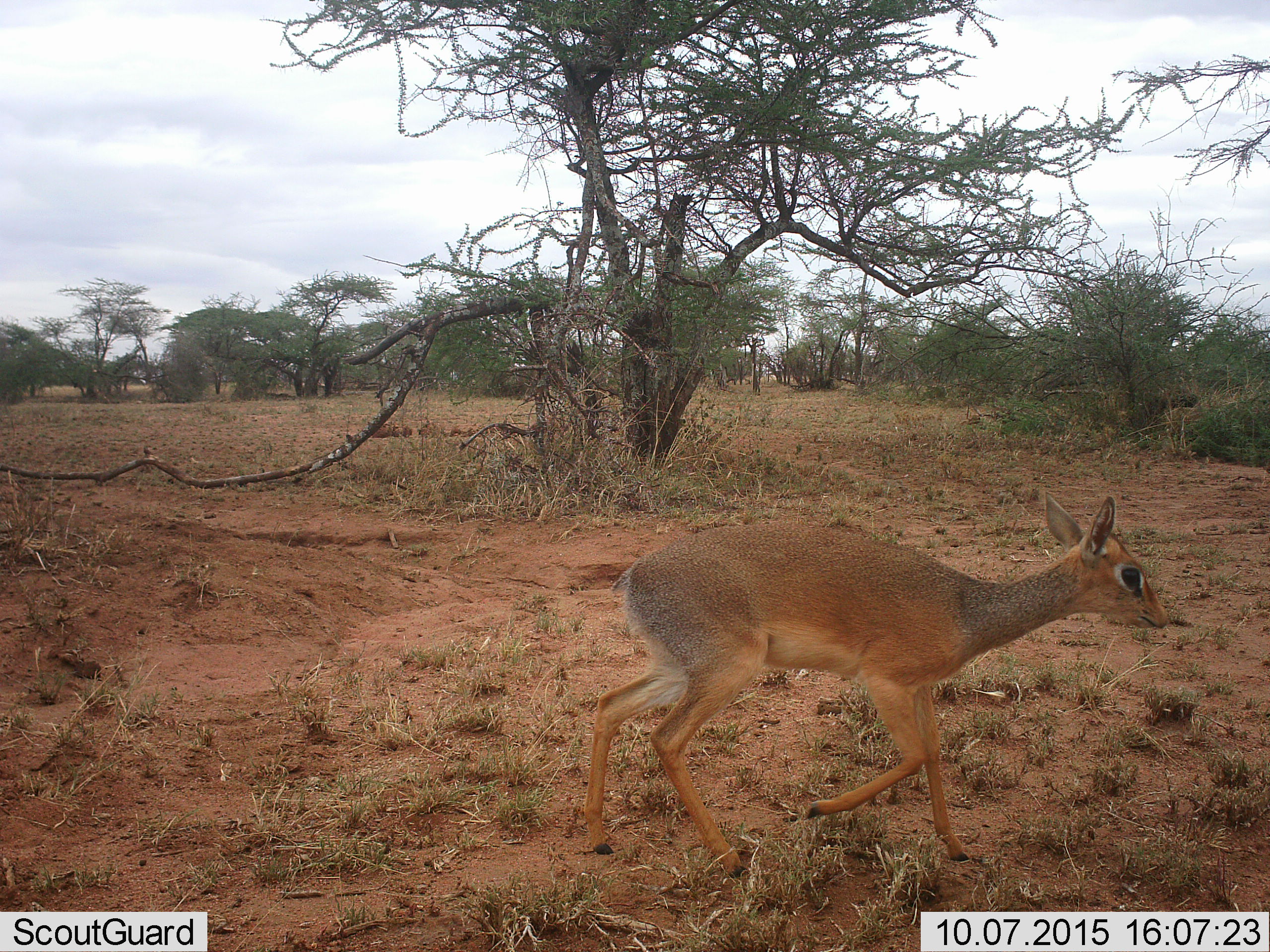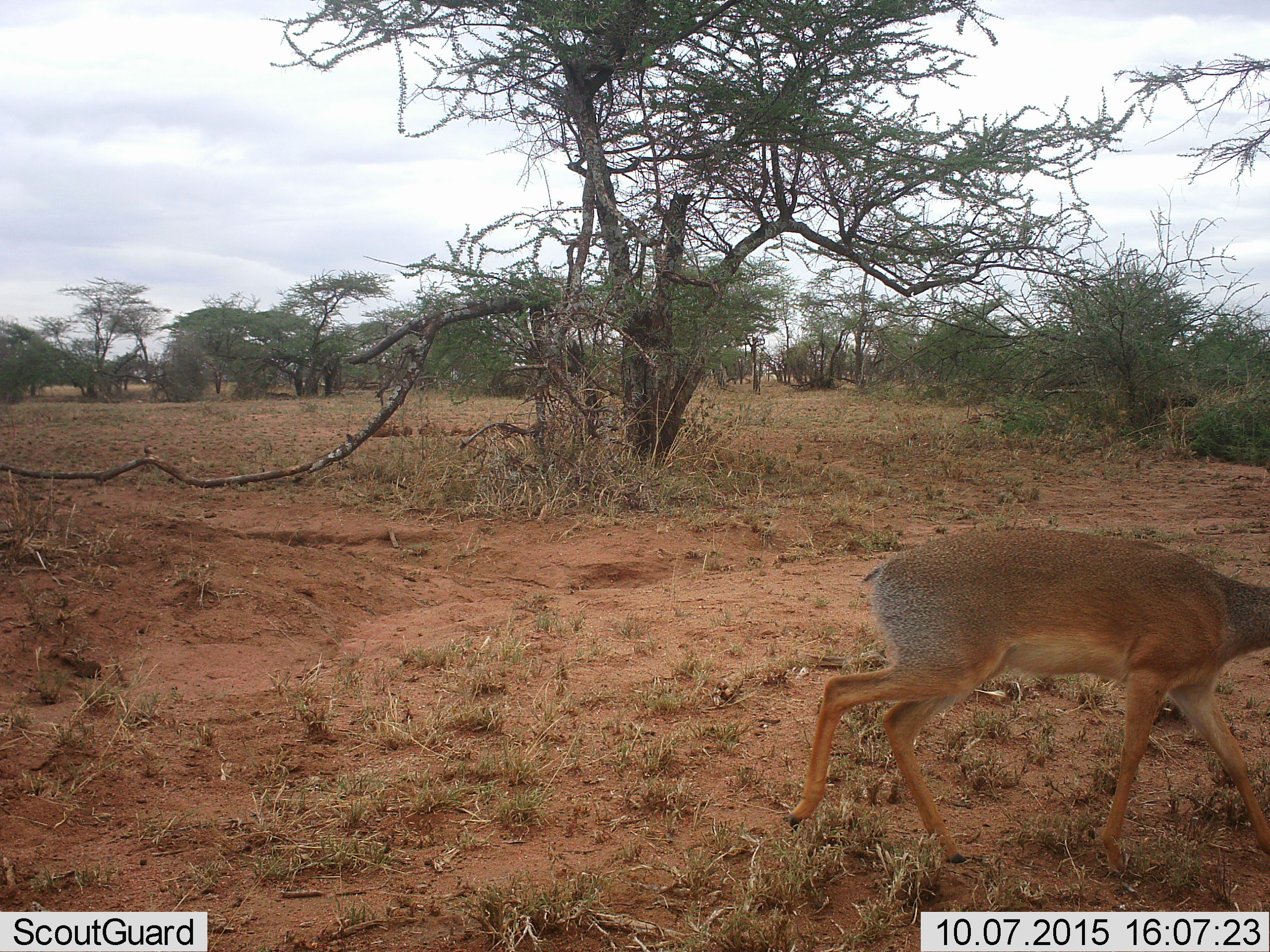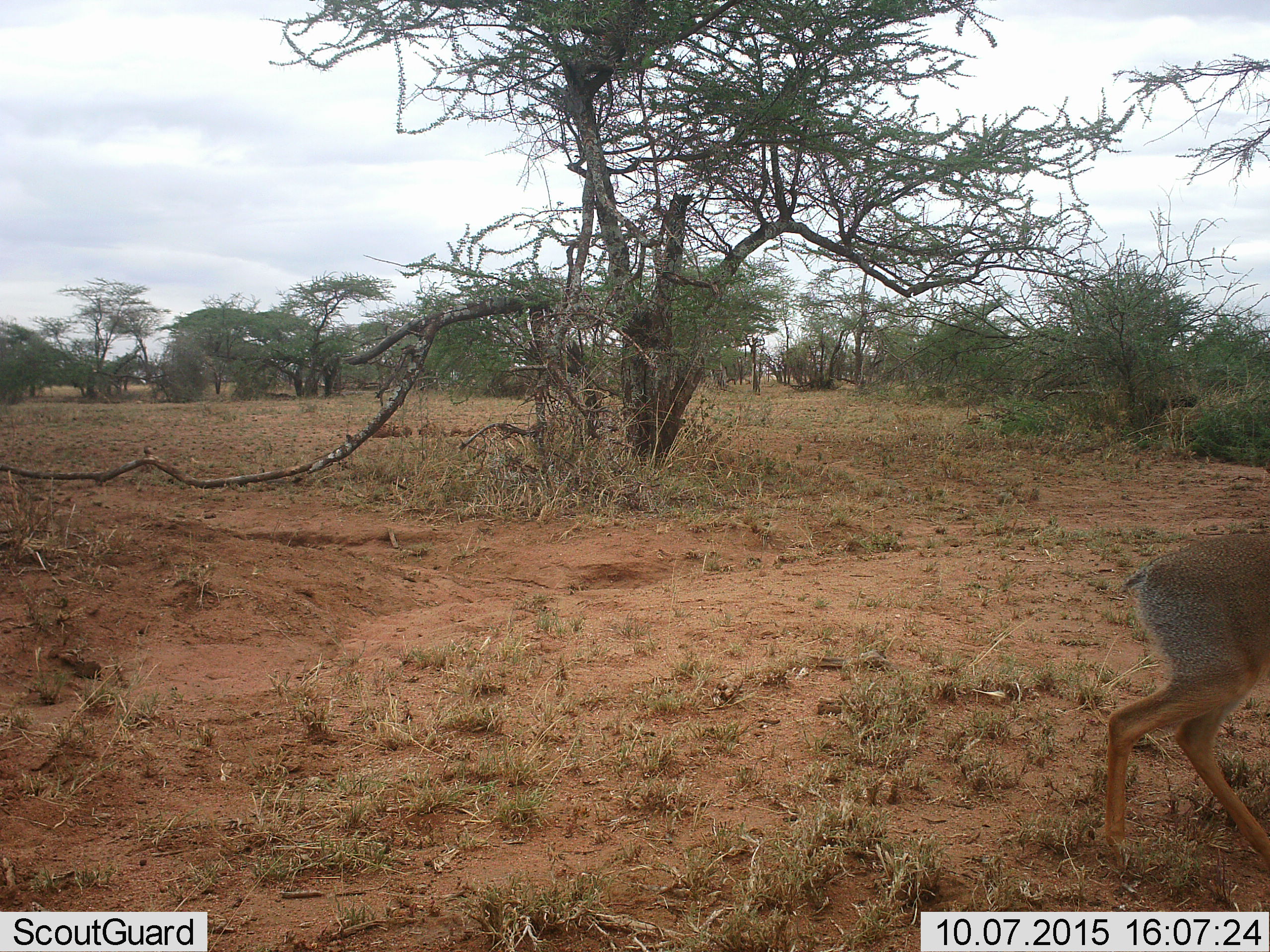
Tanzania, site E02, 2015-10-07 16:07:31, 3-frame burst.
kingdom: Animalia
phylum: Chordata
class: Mammalia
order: Artiodactyla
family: Bovidae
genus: Madoqua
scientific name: Madoqua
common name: dikdik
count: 1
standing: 8%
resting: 0%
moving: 92%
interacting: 0%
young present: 8%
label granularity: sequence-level